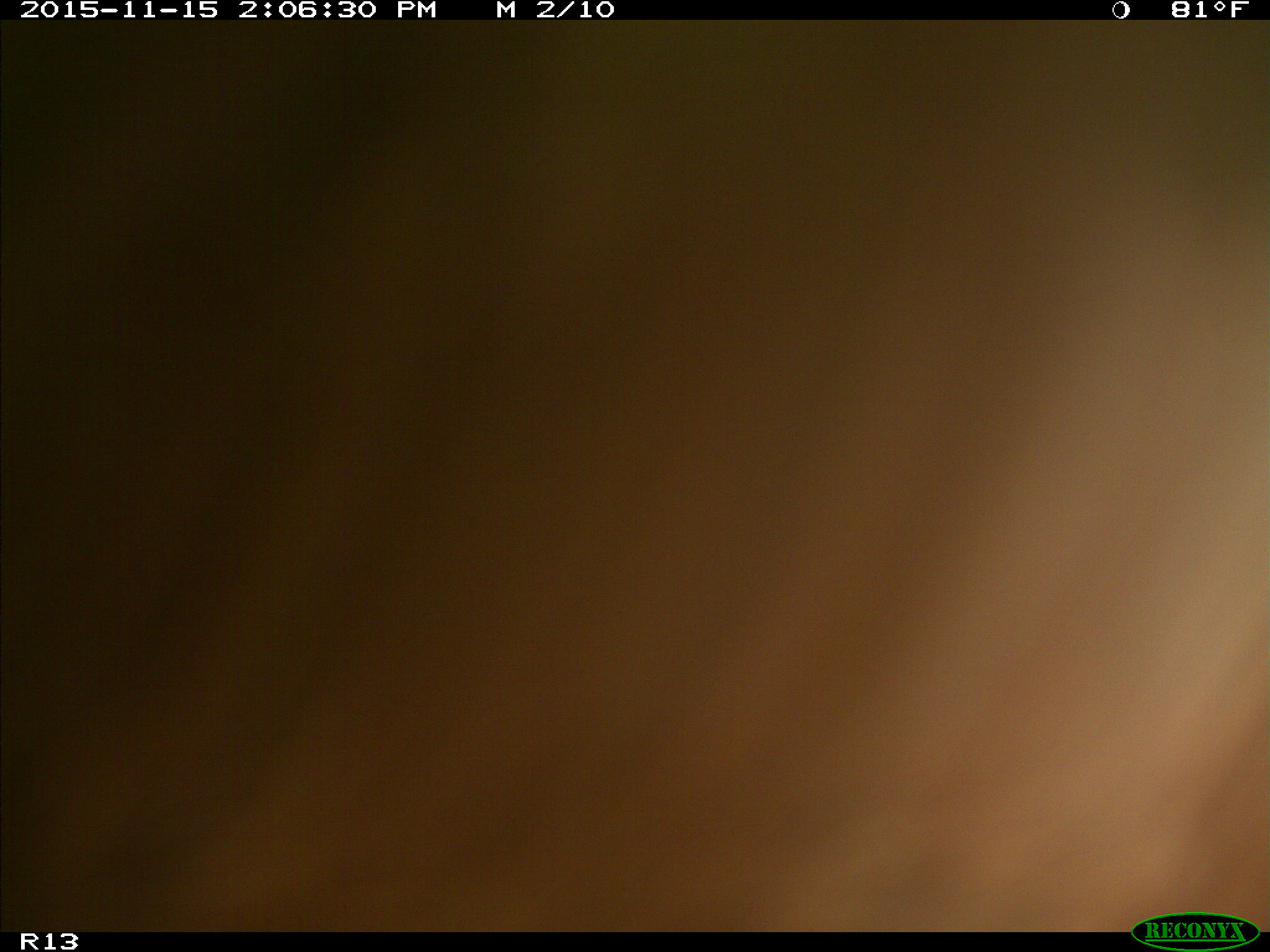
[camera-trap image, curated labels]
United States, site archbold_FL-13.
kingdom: Animalia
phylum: Chordata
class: Mammalia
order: Artiodactyla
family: Bovidae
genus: Bos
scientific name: Bos taurus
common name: domestic cow